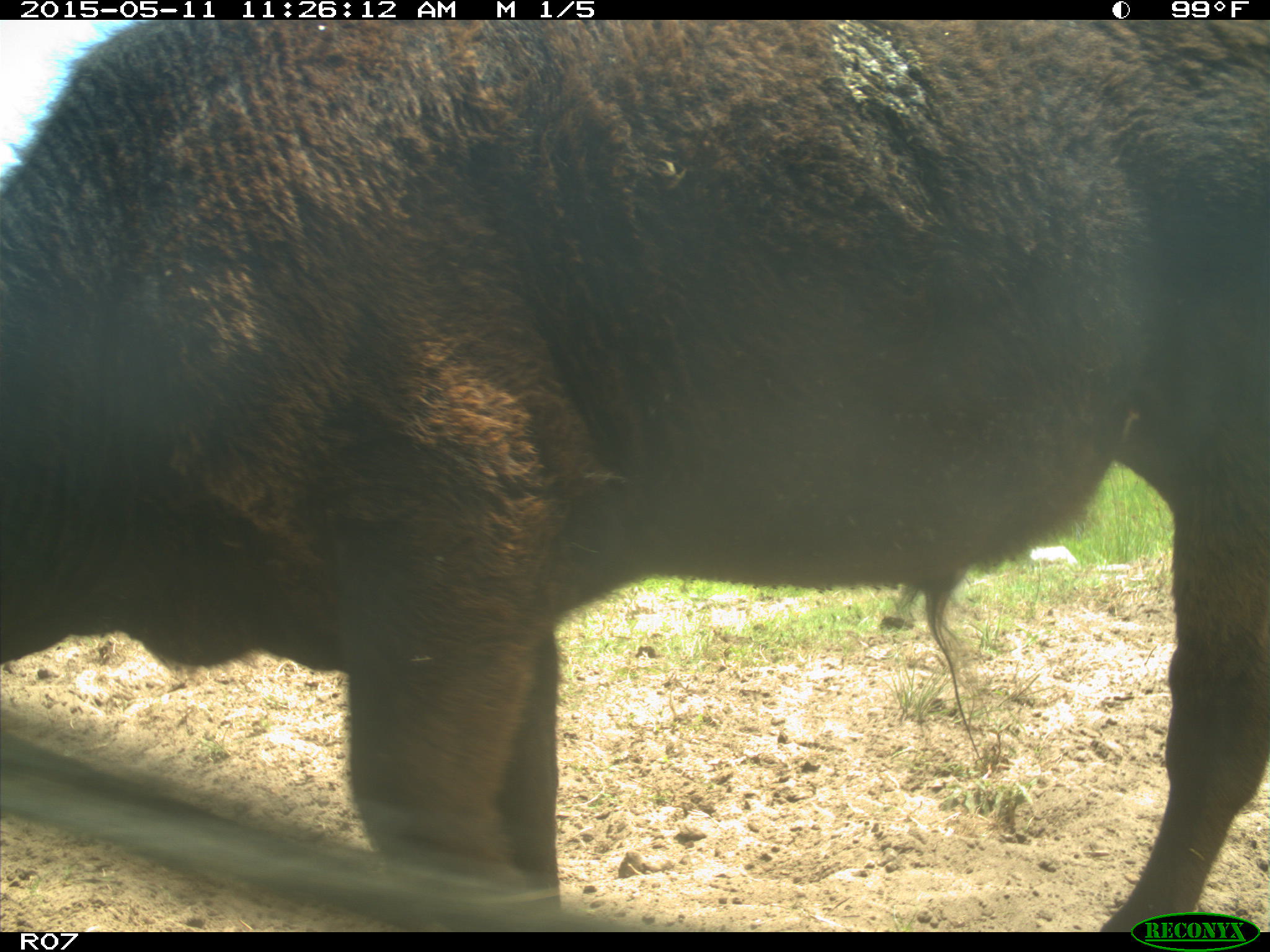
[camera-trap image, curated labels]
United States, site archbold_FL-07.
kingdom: Animalia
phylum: Chordata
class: Mammalia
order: Artiodactyla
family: Bovidae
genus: Bos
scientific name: Bos taurus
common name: domestic cow